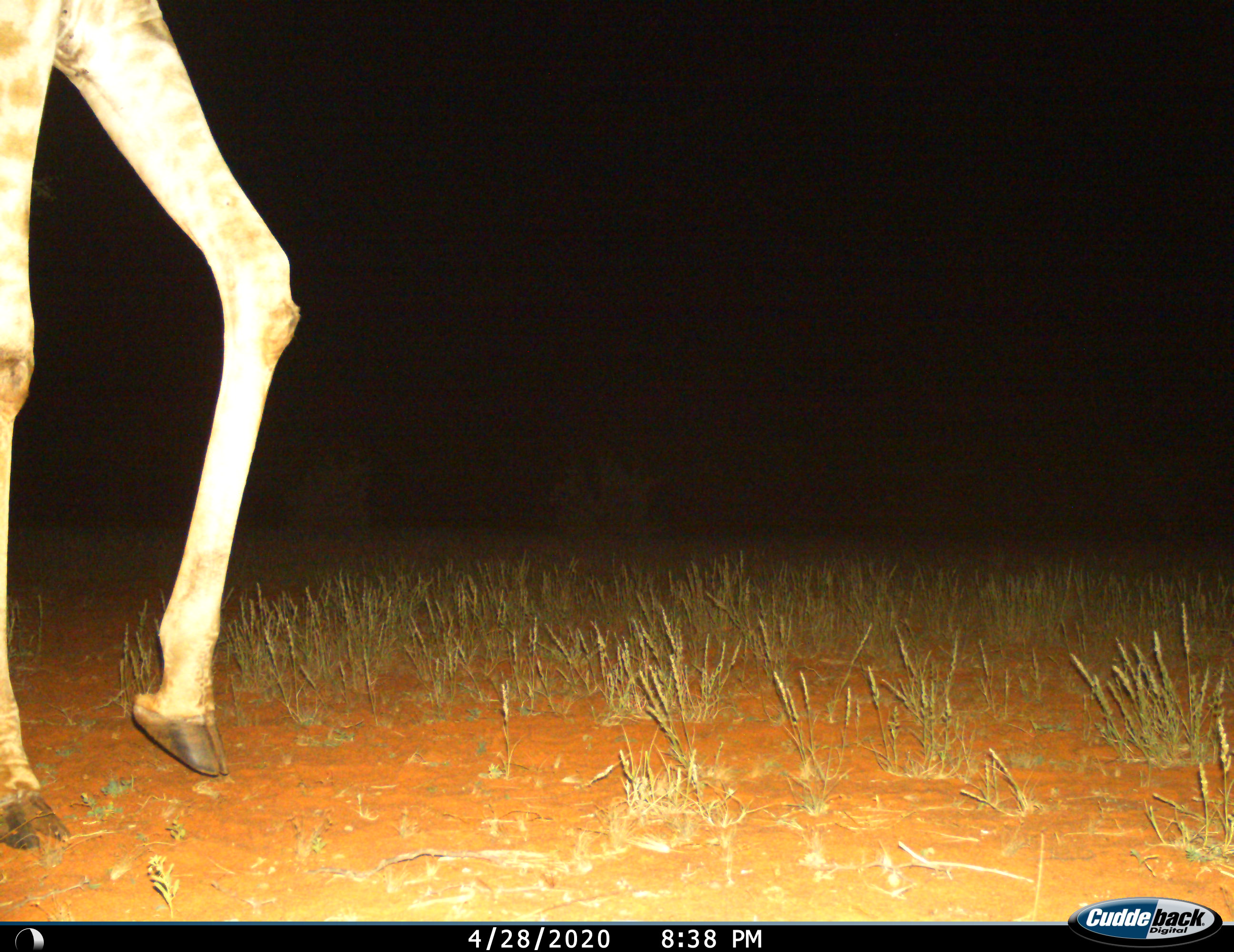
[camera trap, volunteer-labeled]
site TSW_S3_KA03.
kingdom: Animalia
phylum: Chordata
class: Mammalia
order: Artiodactyla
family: Giraffidae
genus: Giraffa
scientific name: Giraffa camelopardalis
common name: giraffe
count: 1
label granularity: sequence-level